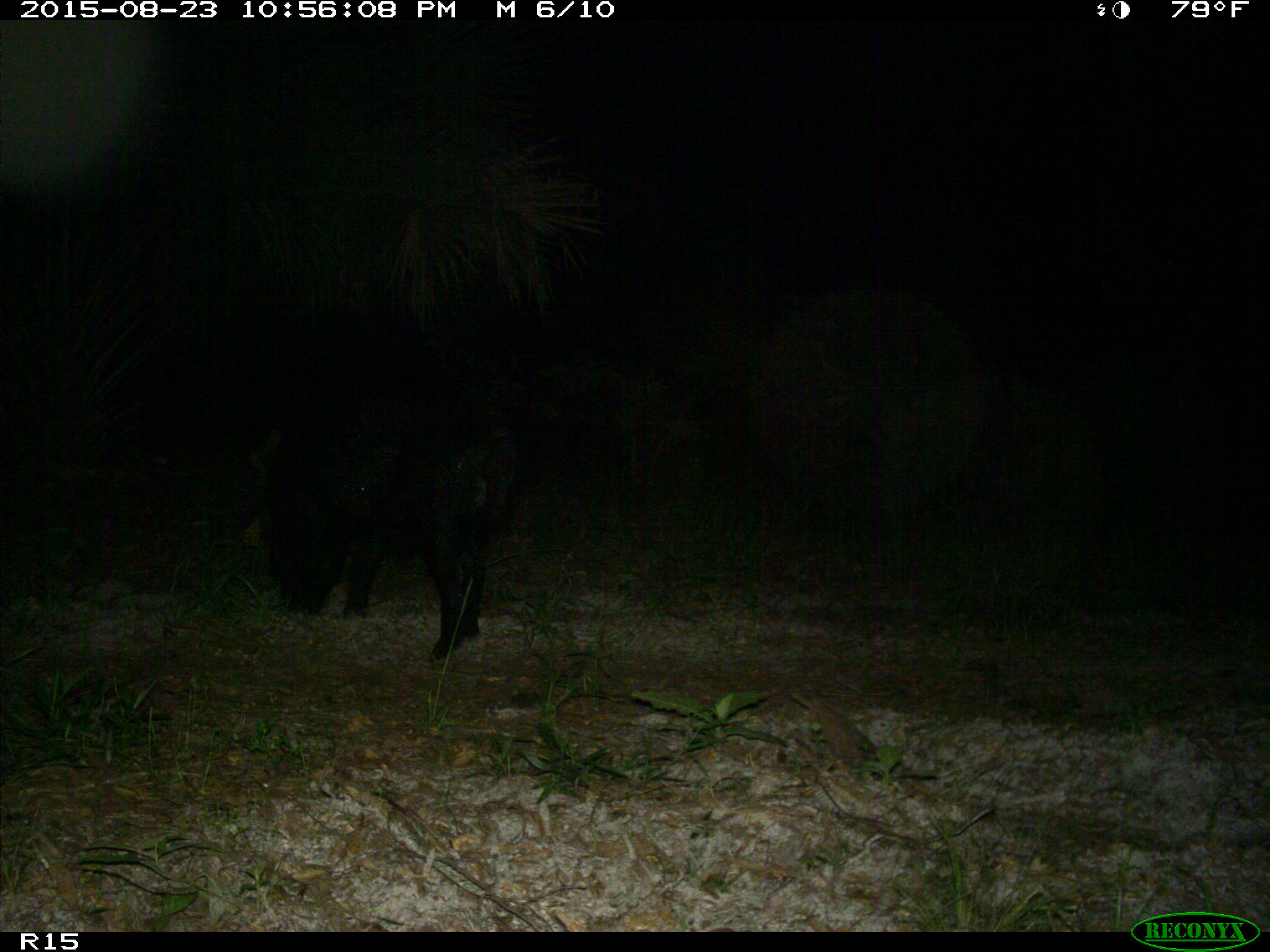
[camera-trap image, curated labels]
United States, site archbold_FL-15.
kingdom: Animalia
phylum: Chordata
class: Mammalia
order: Artiodactyla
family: Suidae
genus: Sus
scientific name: Sus scrofa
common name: wild boar